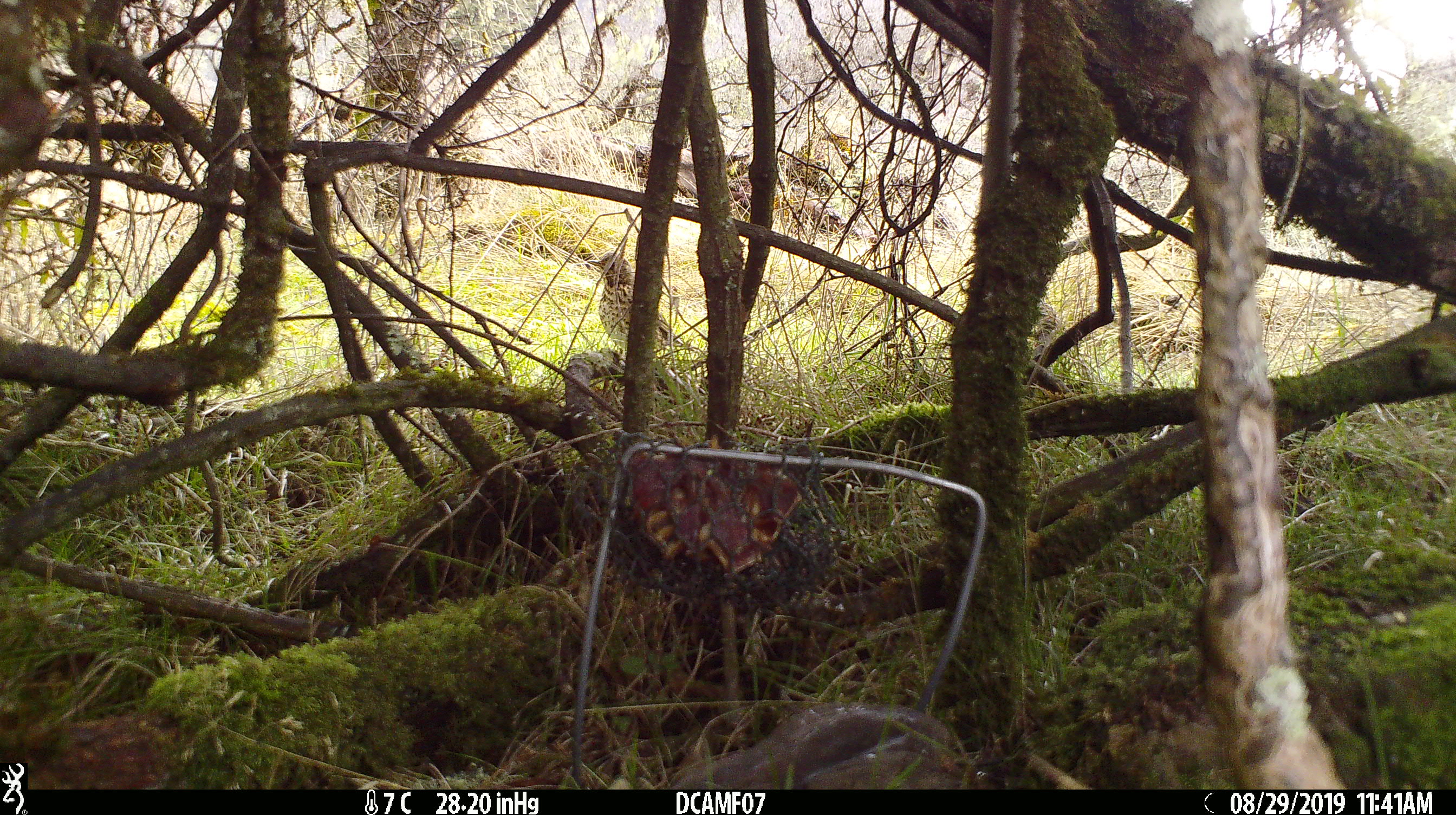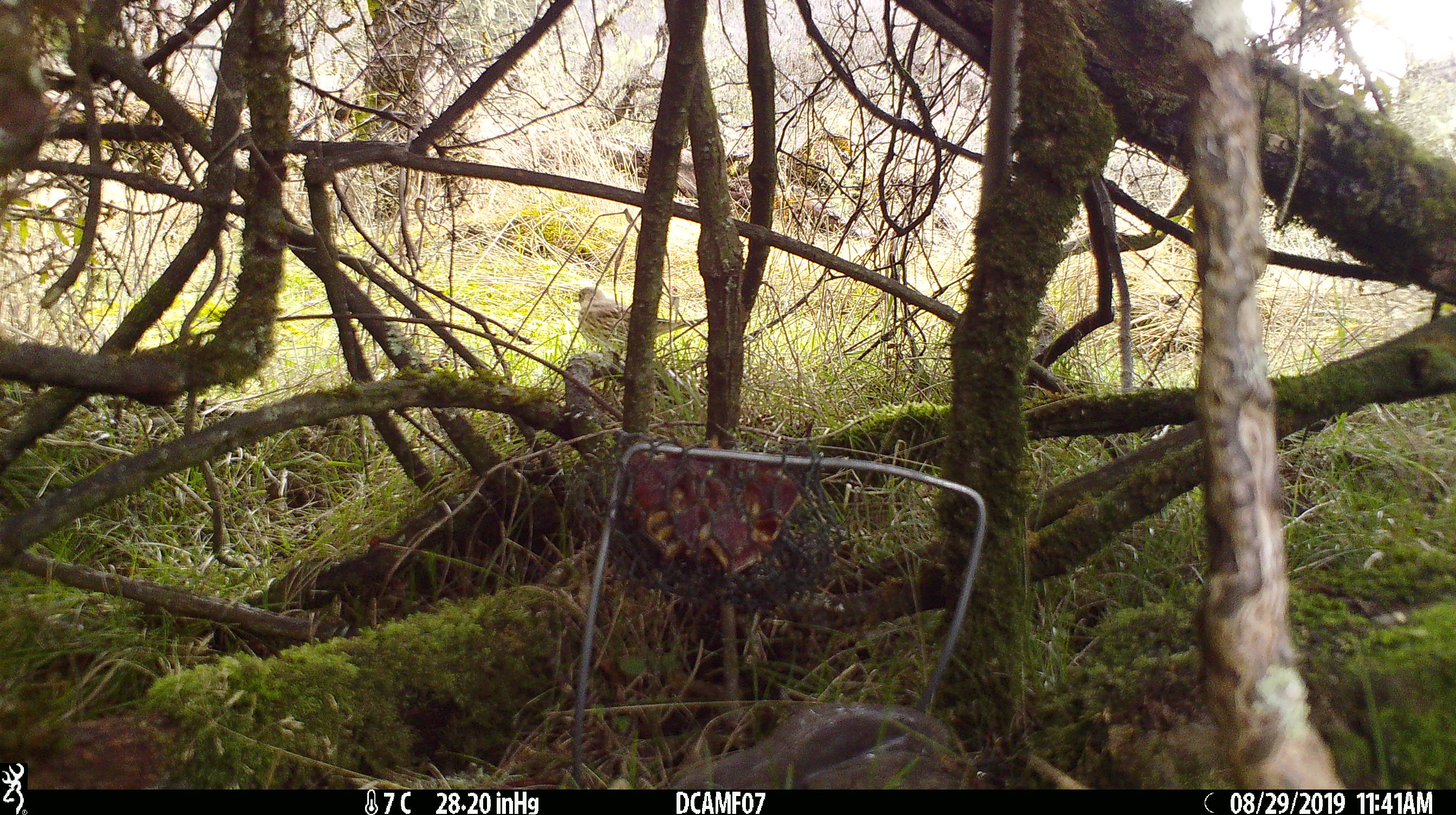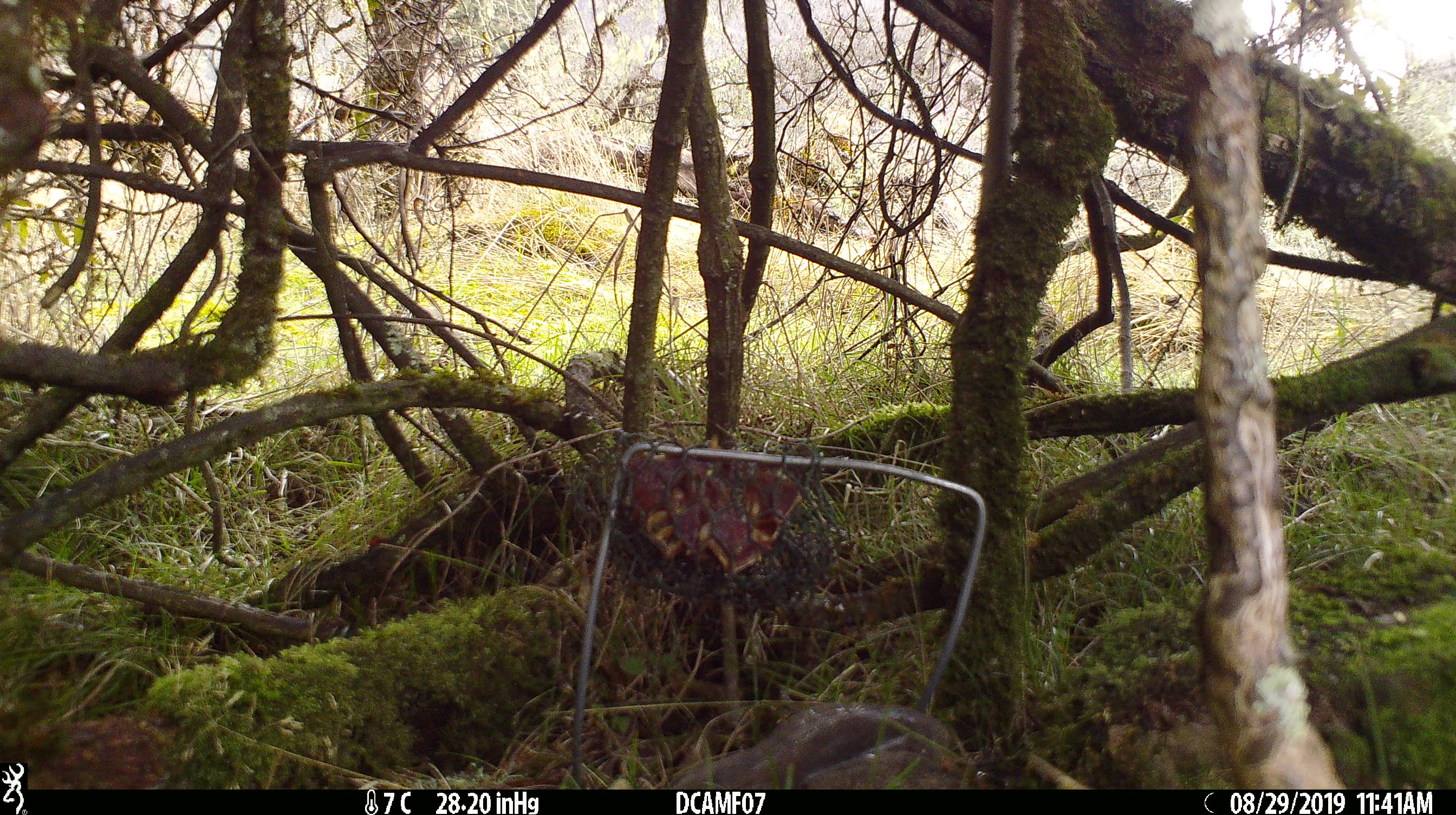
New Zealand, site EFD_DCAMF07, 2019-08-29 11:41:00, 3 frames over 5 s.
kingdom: Animalia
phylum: Chordata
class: Aves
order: Passeriformes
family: Turdidae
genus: Turdus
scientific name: Turdus philomelos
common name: song thrush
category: thrush